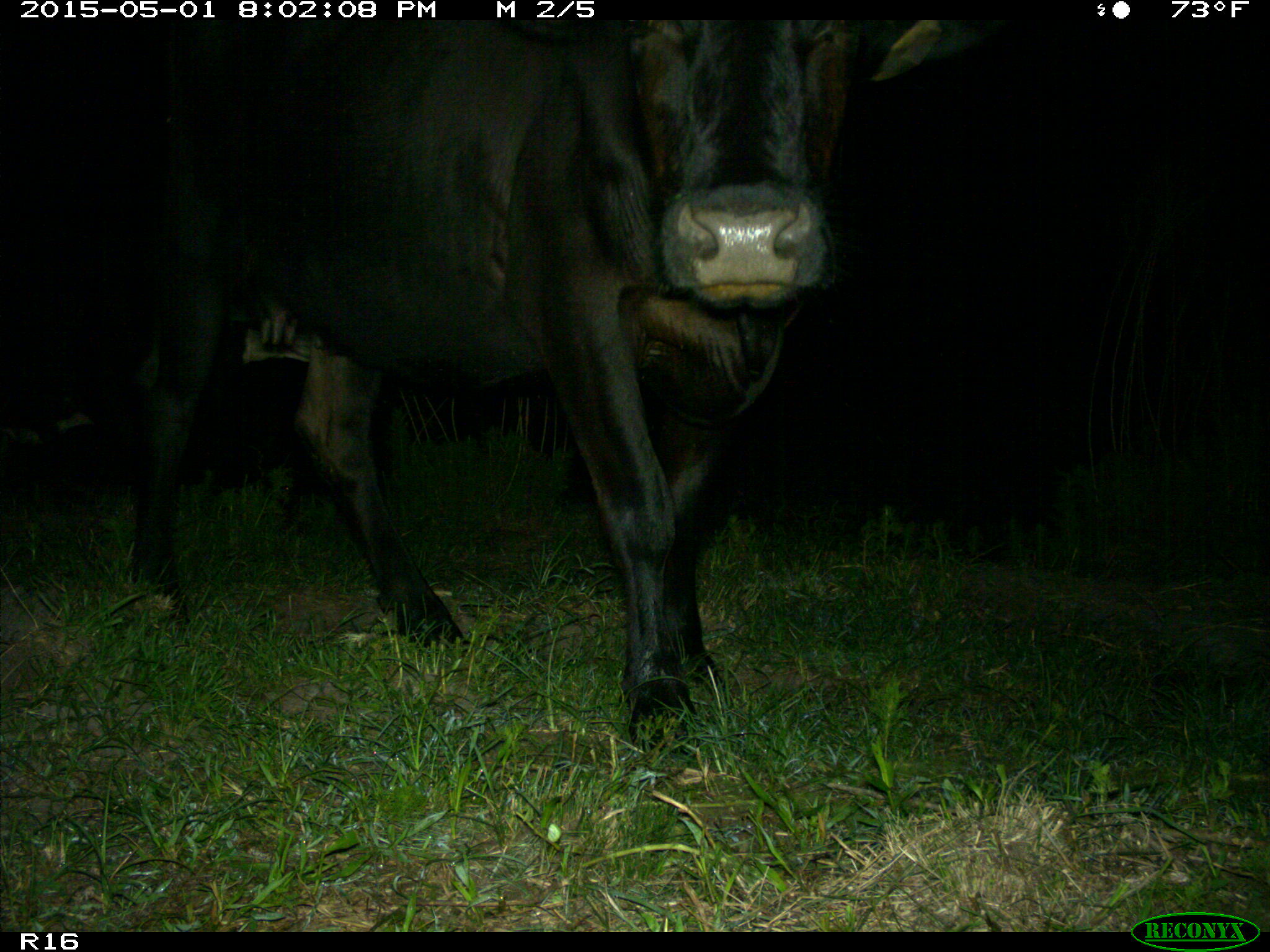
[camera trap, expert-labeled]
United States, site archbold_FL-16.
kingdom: Animalia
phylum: Chordata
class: Mammalia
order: Artiodactyla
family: Bovidae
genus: Bos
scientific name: Bos taurus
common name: domestic cow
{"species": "Bos taurus (domestic cow)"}